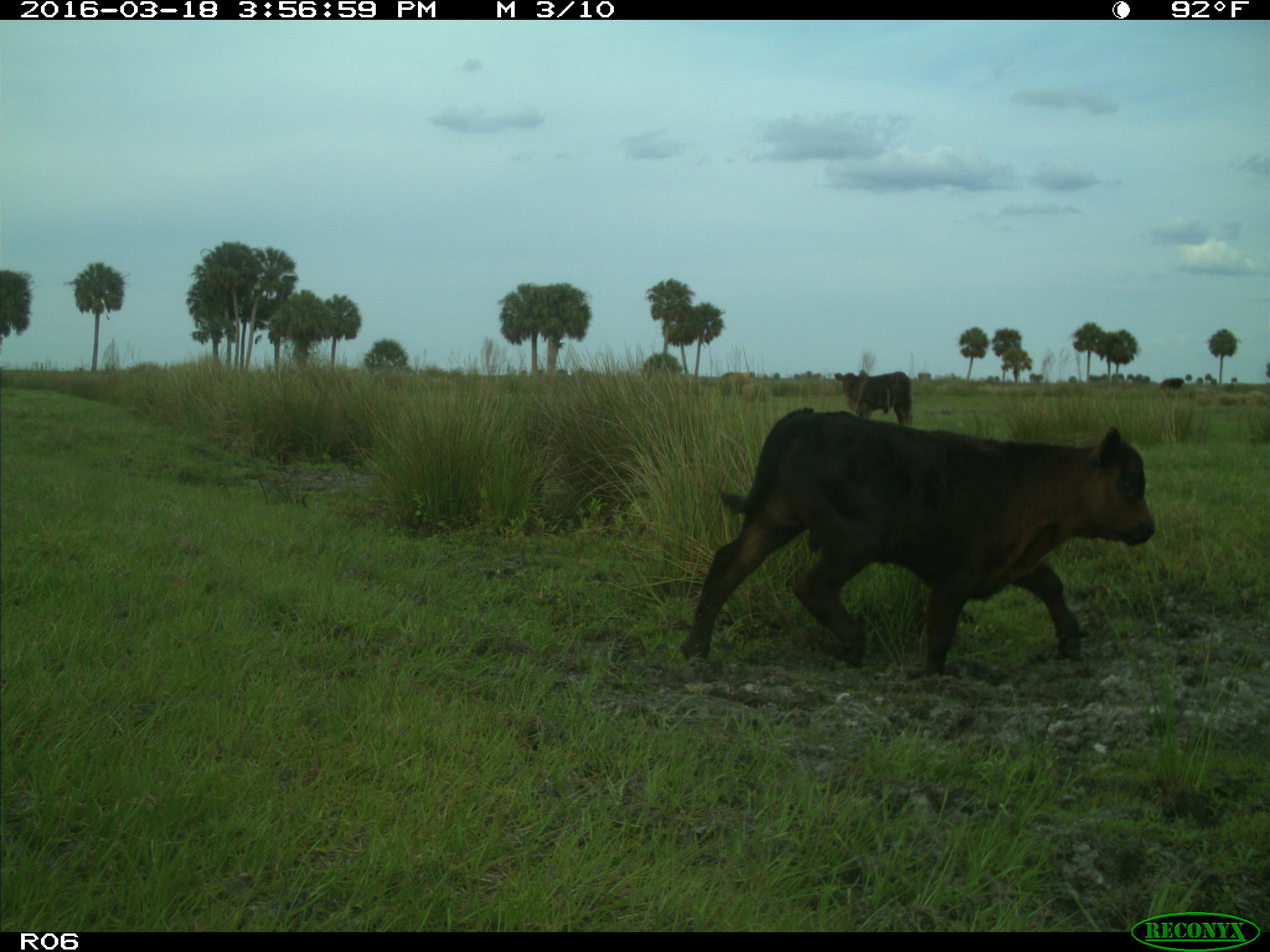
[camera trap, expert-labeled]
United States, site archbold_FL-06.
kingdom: Animalia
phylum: Chordata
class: Mammalia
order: Artiodactyla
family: Bovidae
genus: Bos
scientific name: Bos taurus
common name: domestic cow